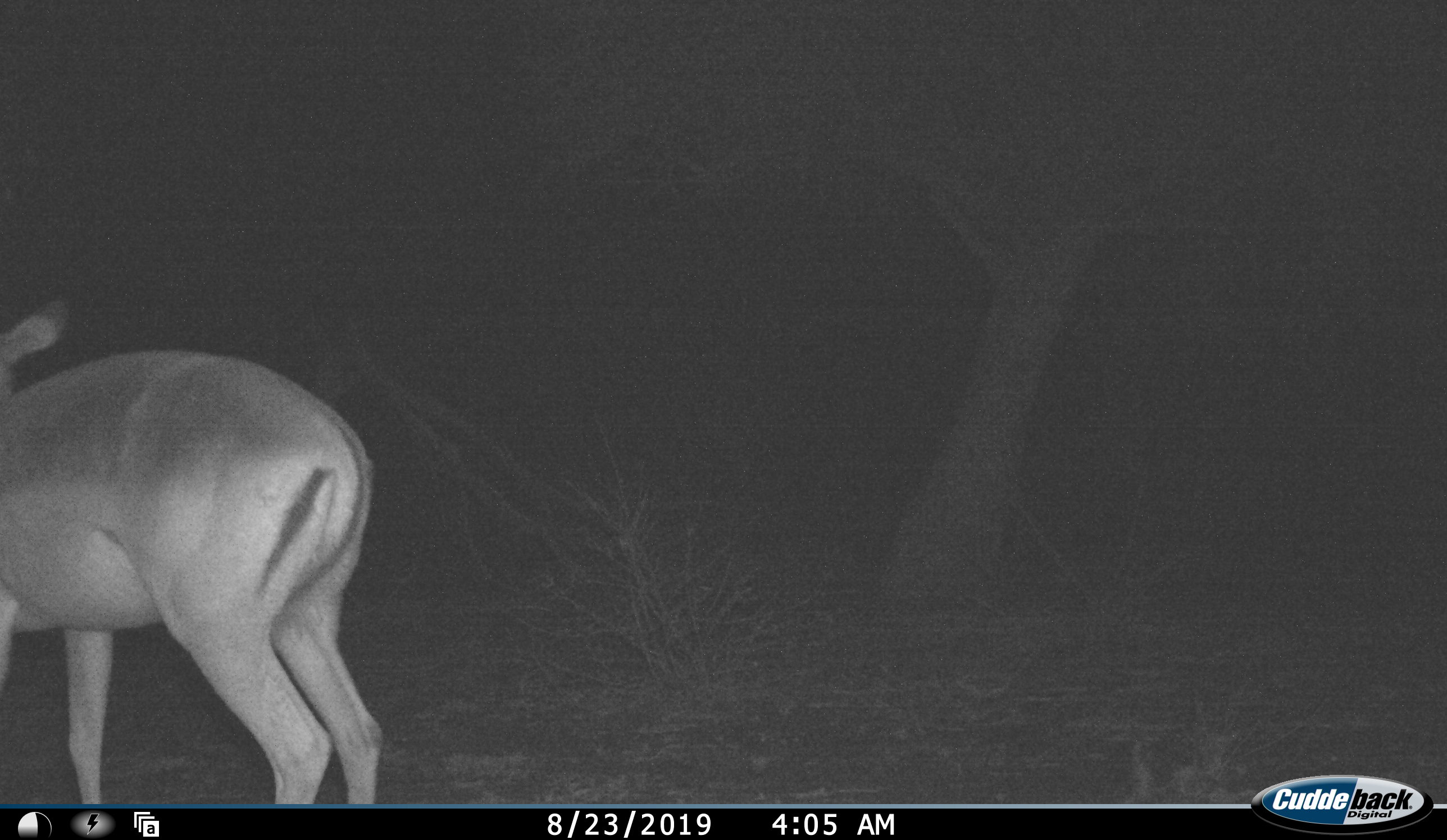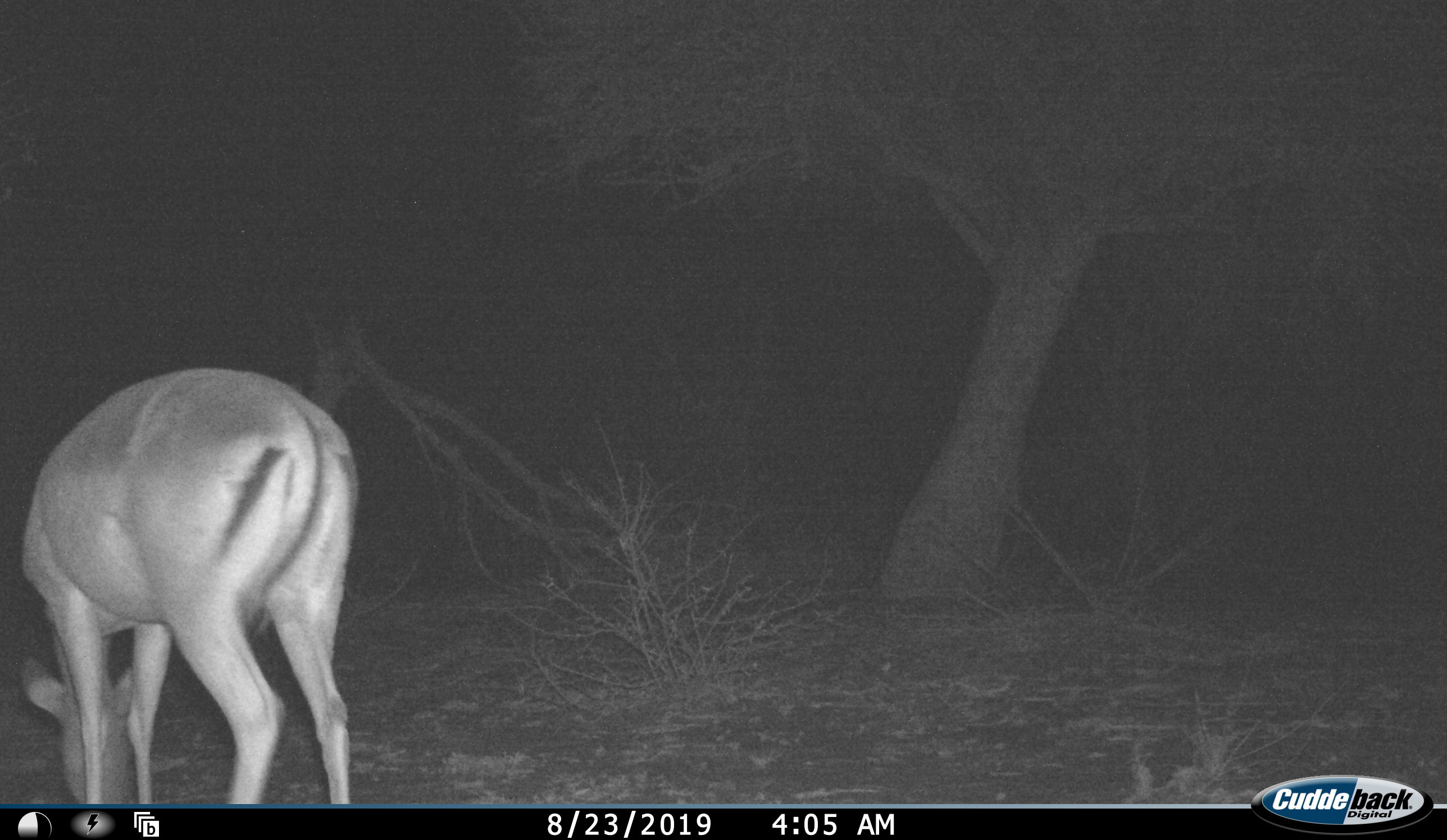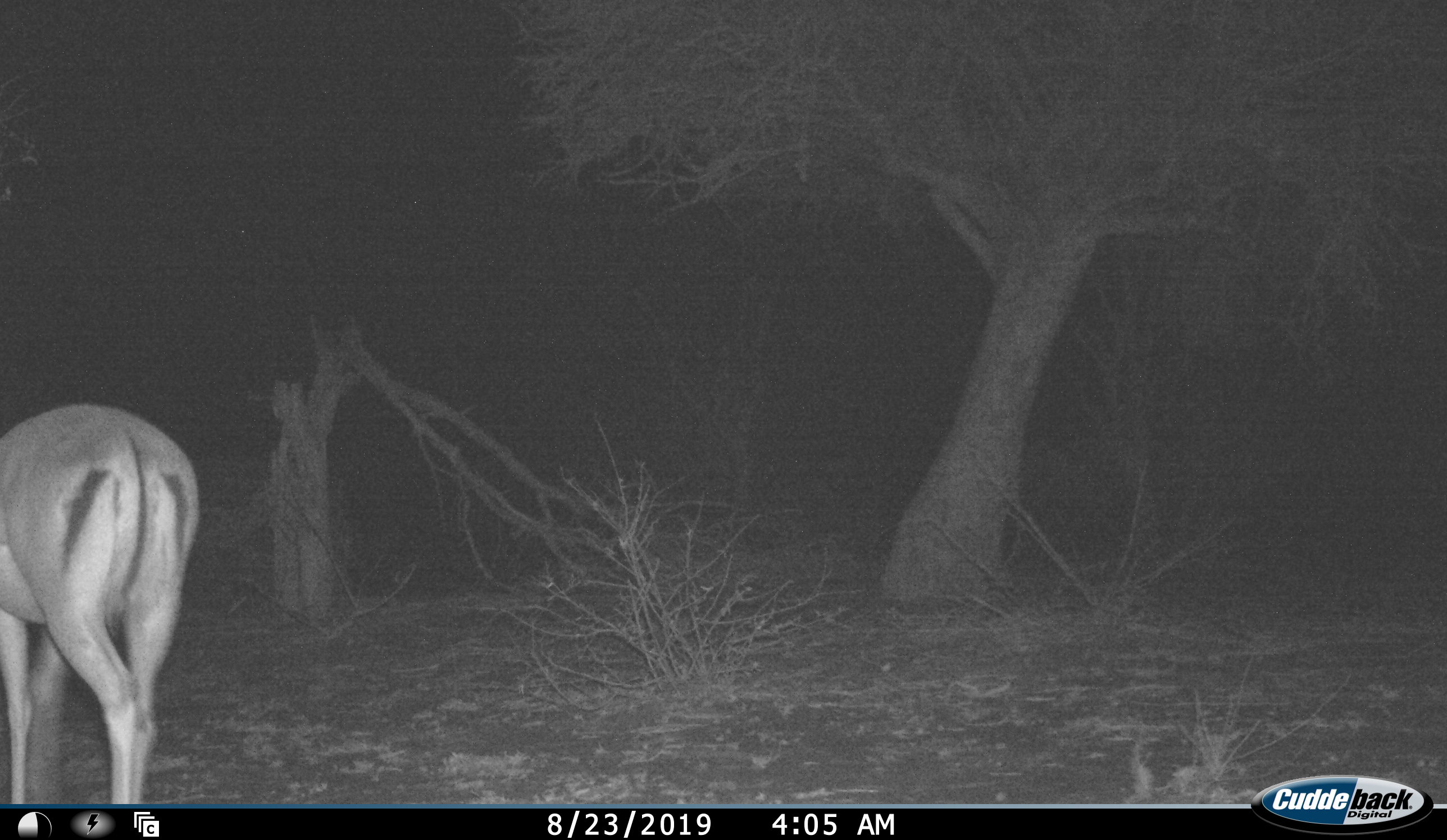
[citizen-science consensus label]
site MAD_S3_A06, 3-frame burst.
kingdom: Animalia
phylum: Chordata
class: Mammalia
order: Artiodactyla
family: Bovidae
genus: Aepyceros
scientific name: Aepyceros melampus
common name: impala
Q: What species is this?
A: Impala (Aepyceros melampus).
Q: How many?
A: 1.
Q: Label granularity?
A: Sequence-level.